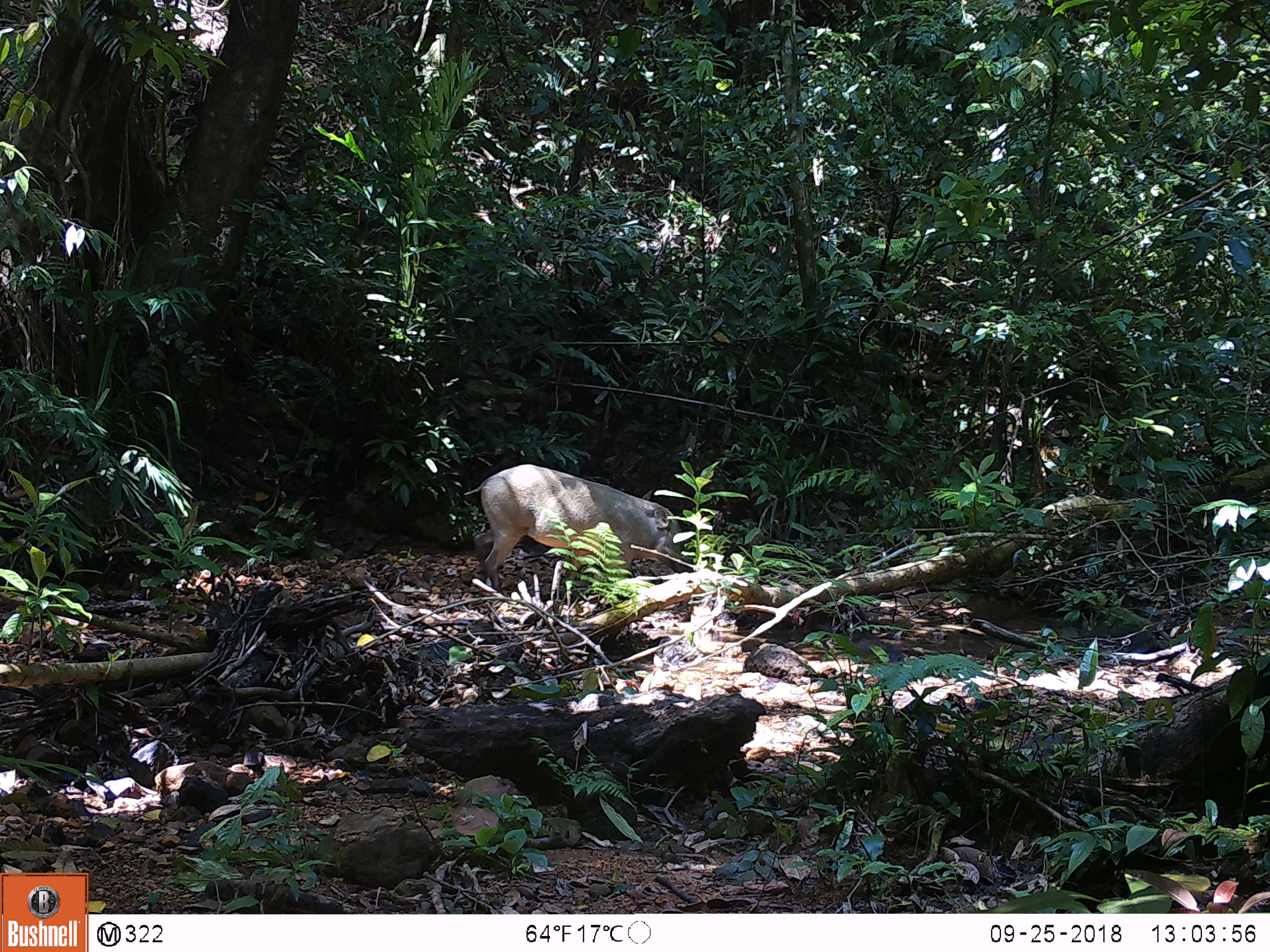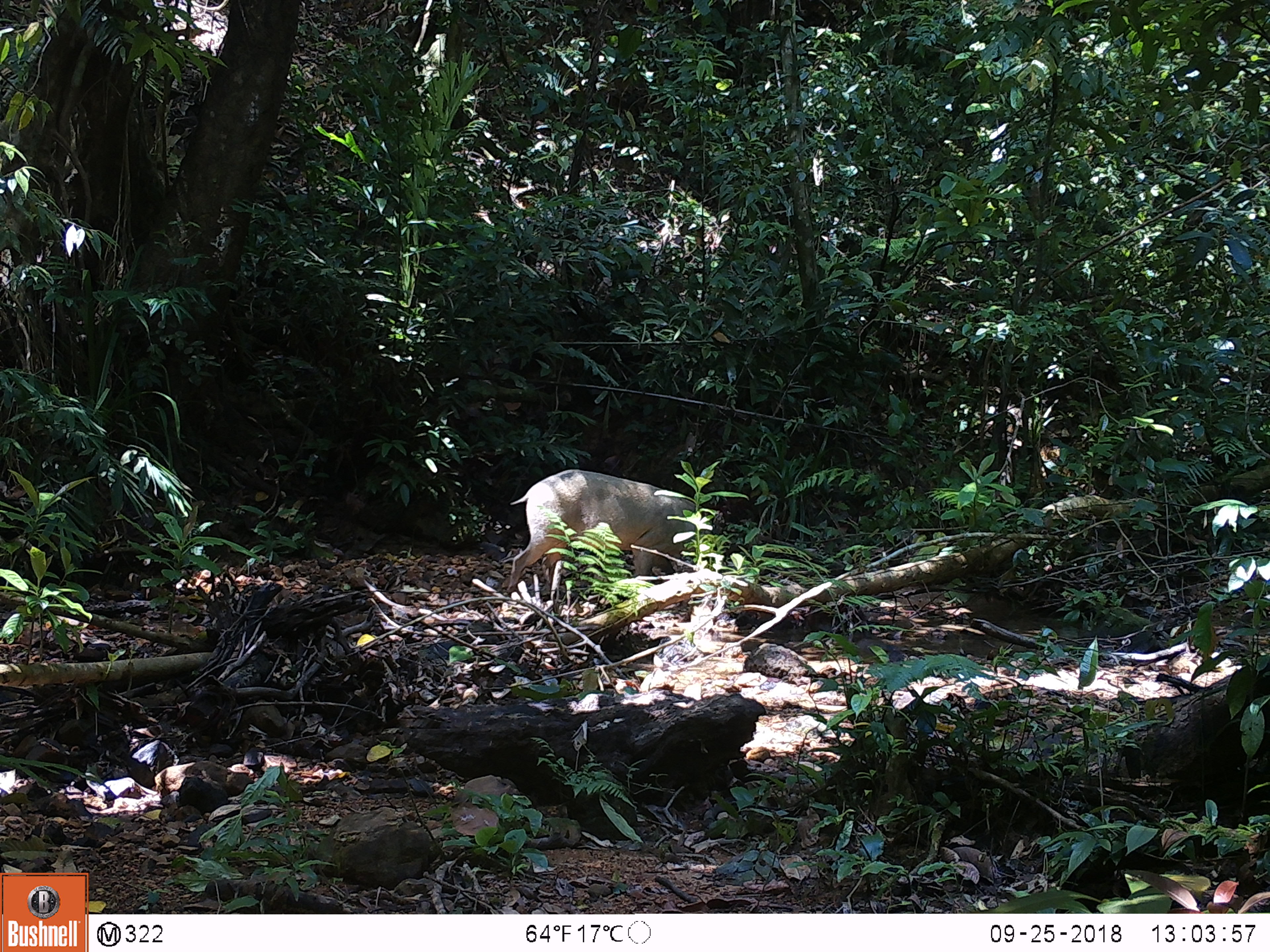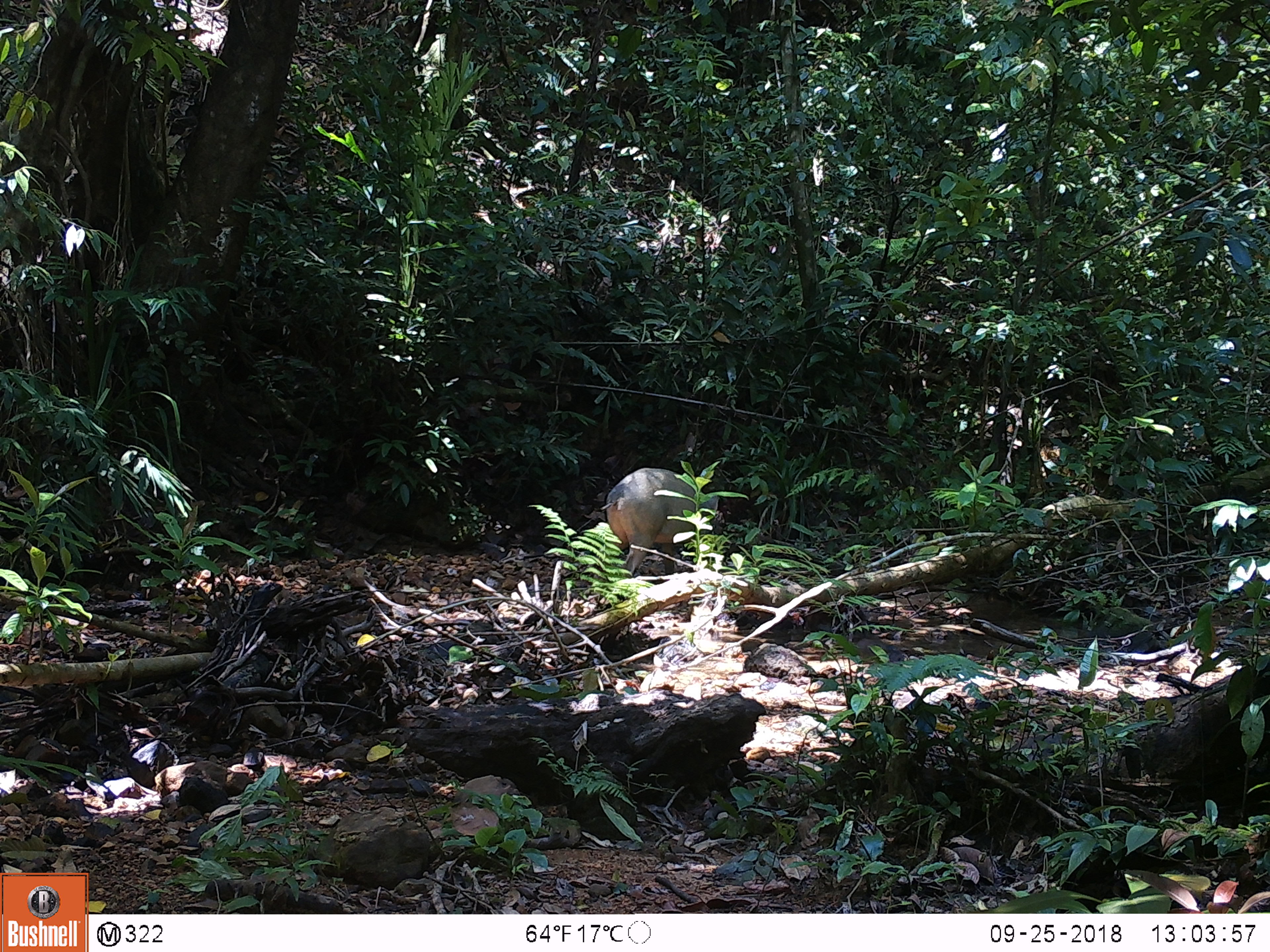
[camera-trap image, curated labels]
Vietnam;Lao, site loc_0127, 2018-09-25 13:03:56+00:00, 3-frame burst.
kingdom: Animalia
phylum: Chordata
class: Mammalia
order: Artiodactyla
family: Suidae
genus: Sus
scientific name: Sus scrofa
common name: eurasian wild pig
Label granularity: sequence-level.